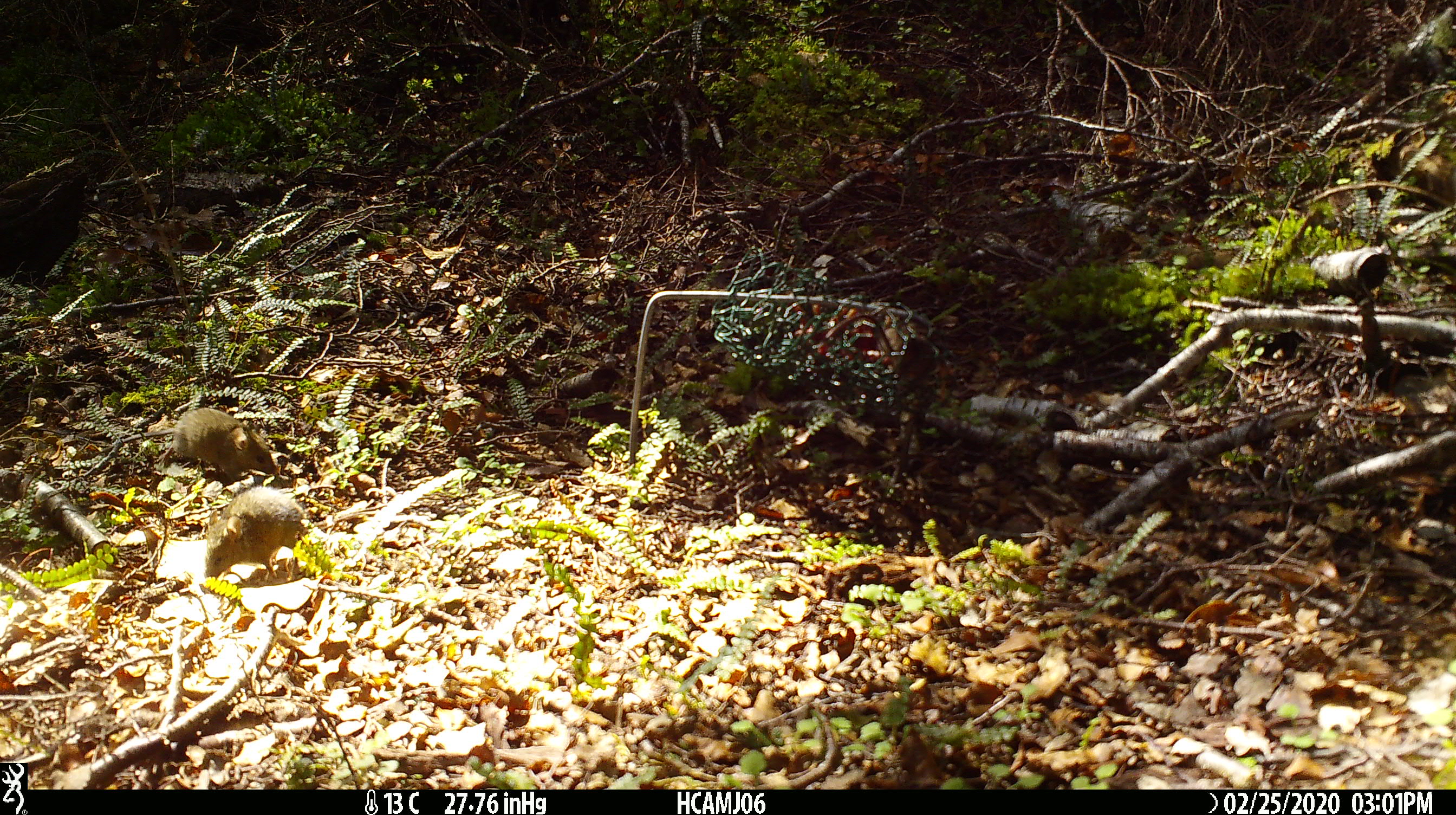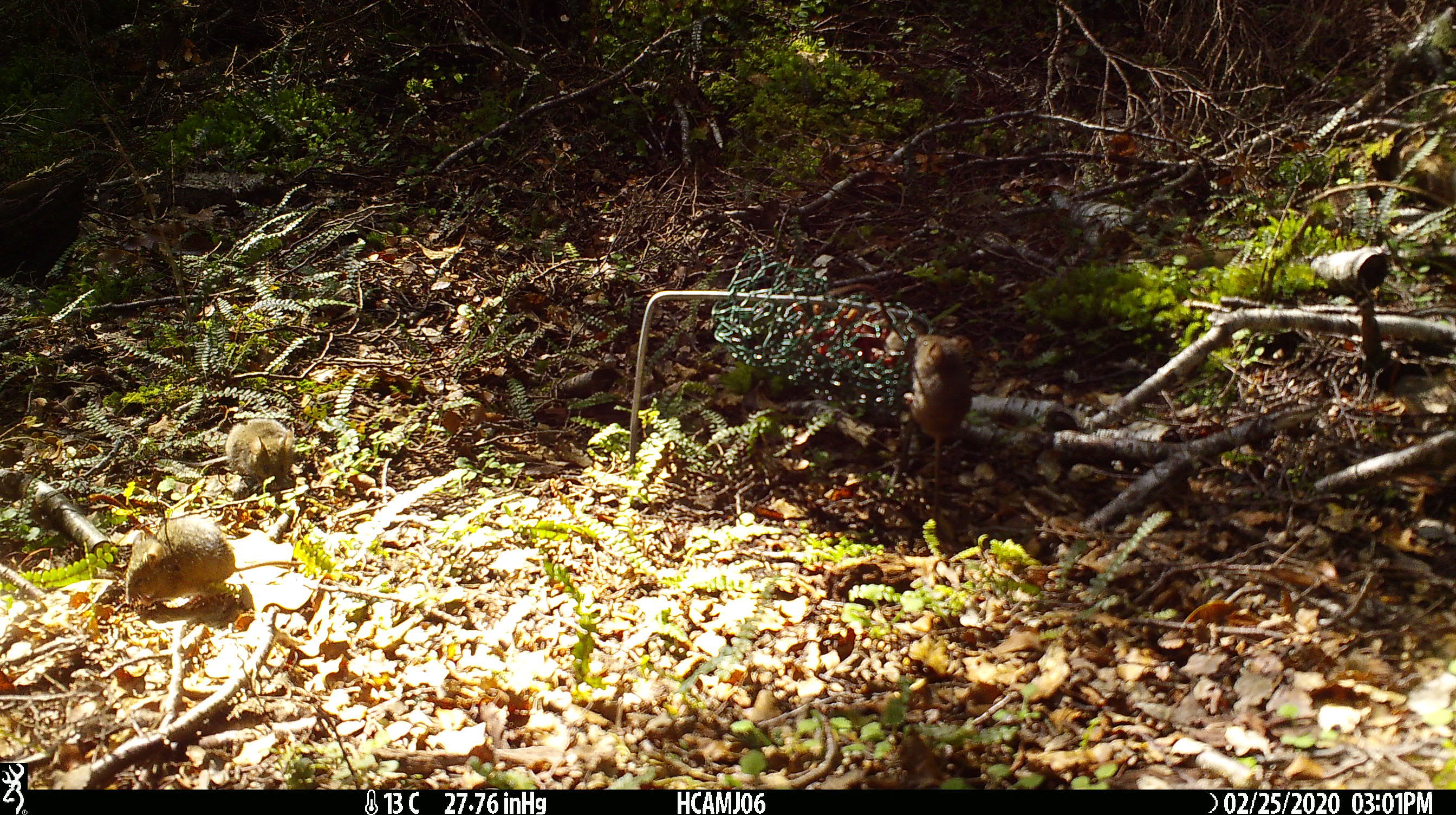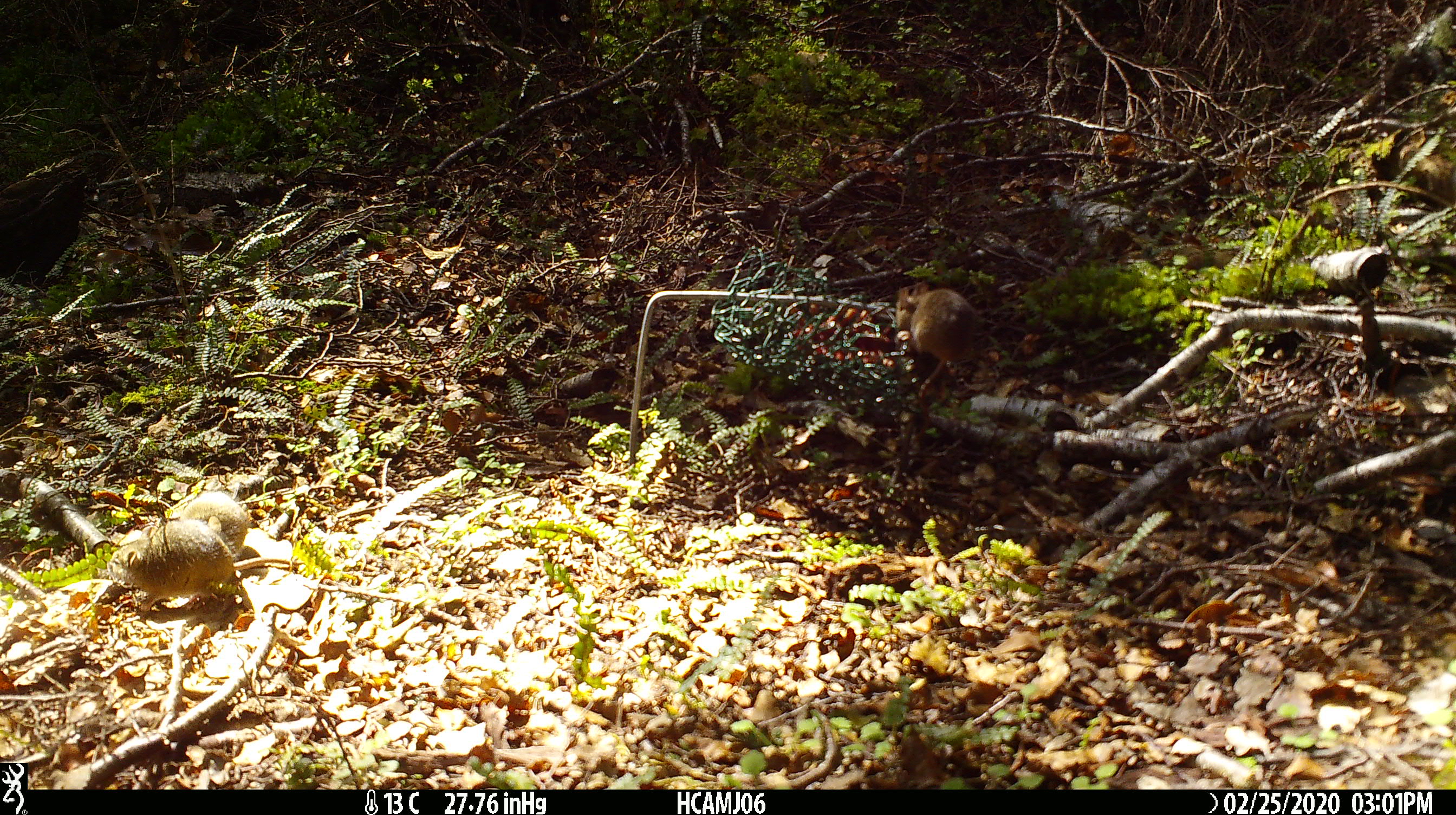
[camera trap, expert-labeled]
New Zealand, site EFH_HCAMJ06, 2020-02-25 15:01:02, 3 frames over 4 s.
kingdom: Animalia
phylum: Chordata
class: Mammalia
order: Rodentia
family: Muridae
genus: Mus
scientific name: Mus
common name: mouse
Mouse (Mus).